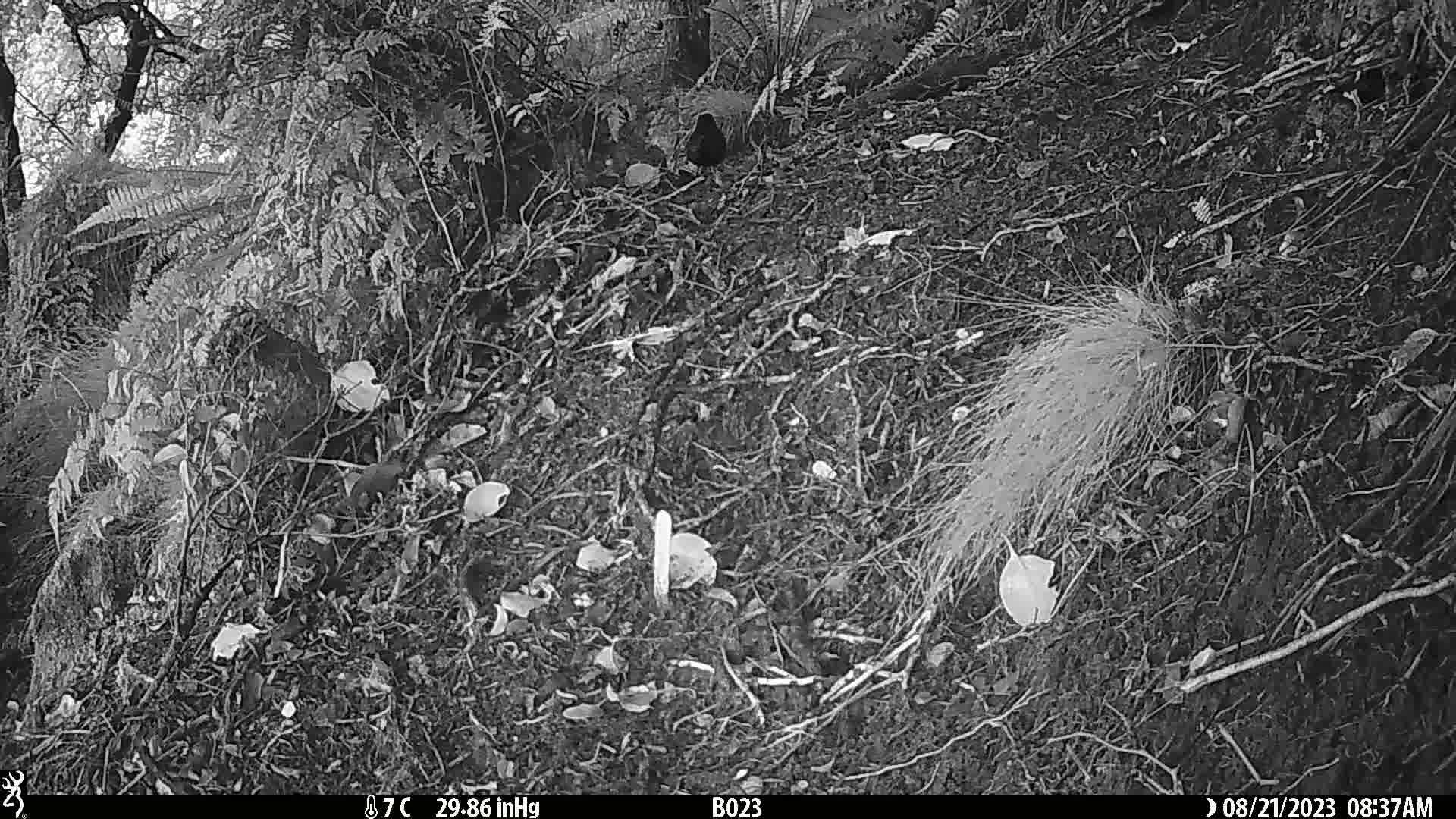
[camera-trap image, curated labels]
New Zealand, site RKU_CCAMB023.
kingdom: Animalia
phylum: Chordata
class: Aves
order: Passeriformes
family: Turdidae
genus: Turdus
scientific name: Turdus merula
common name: eurasian blackbird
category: blackbird